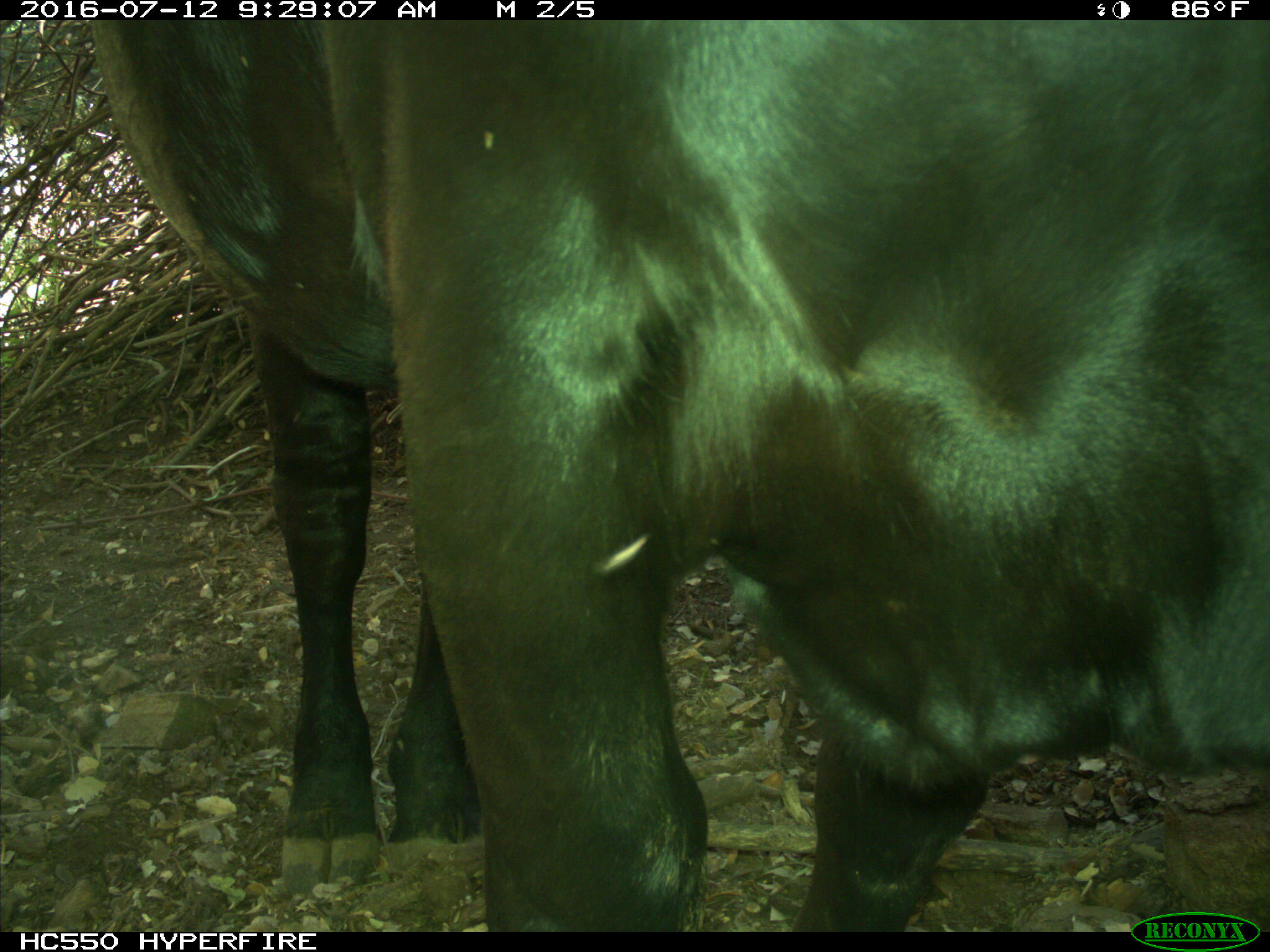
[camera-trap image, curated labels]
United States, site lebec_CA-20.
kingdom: Animalia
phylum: Chordata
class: Mammalia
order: Artiodactyla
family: Bovidae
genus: Bos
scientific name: Bos taurus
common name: domestic cow